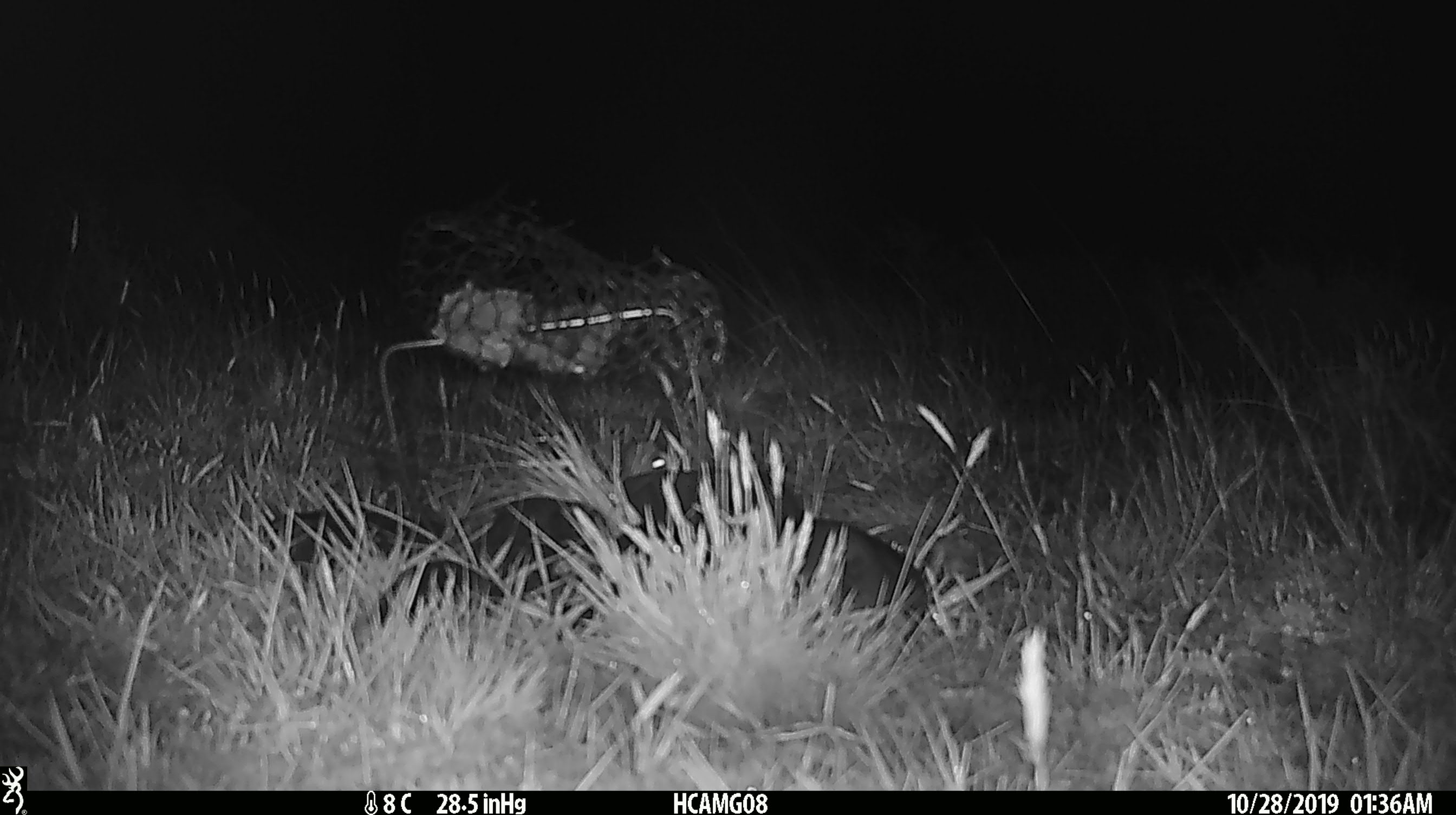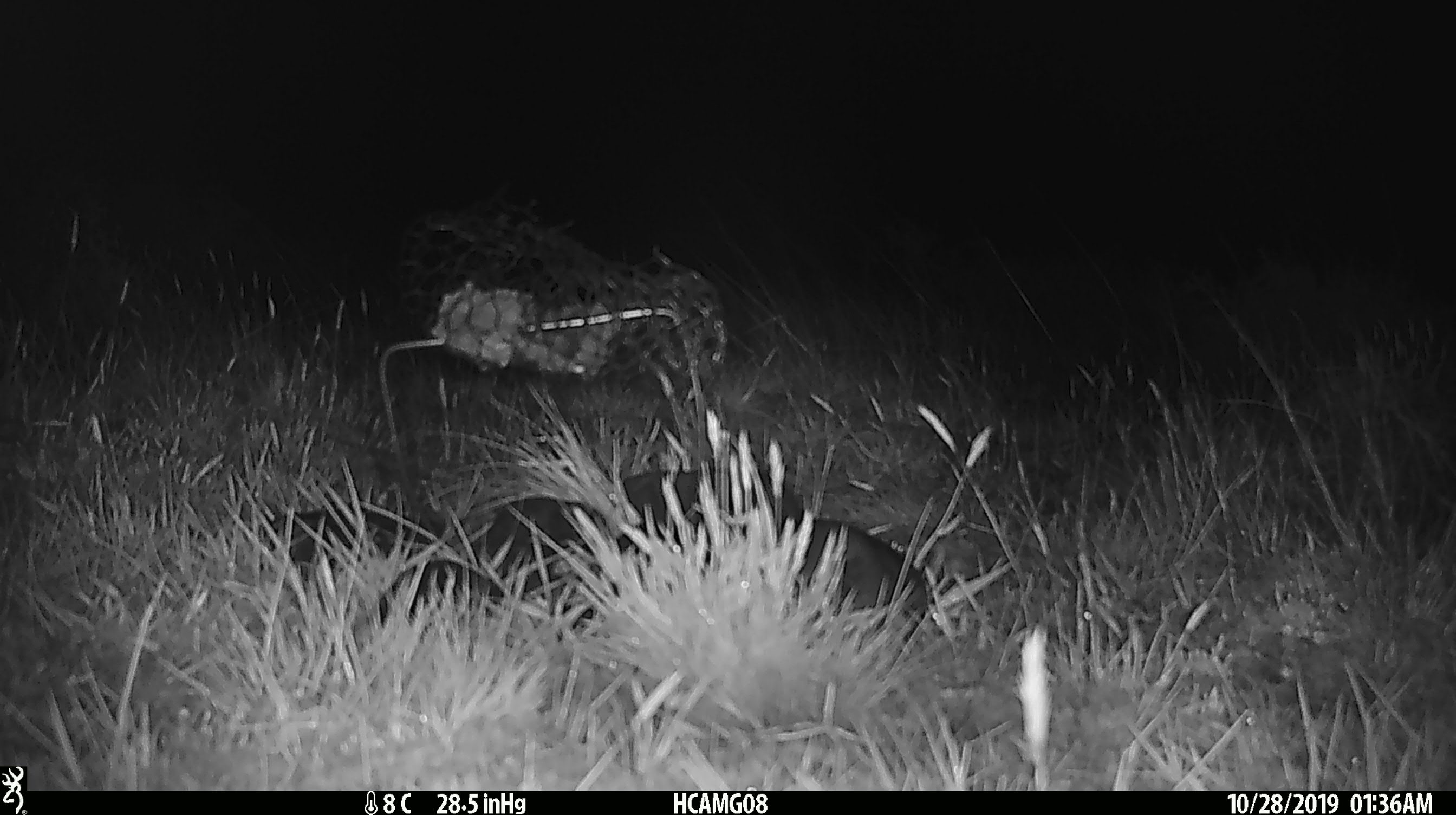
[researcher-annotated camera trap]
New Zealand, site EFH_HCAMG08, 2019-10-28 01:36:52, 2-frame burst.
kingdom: Animalia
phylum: Chordata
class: Mammalia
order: Rodentia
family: Muridae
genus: Mus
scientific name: Mus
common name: mouse